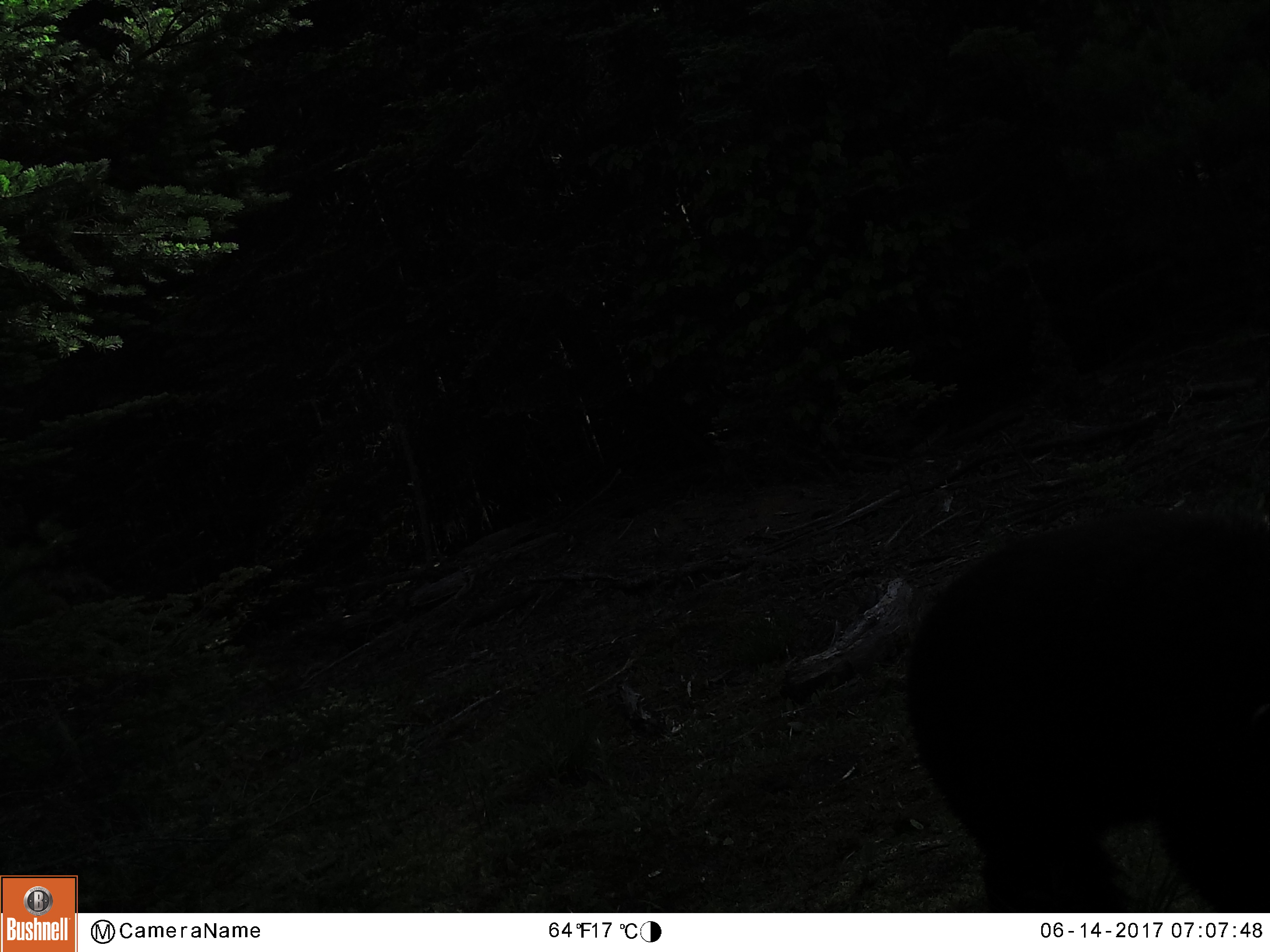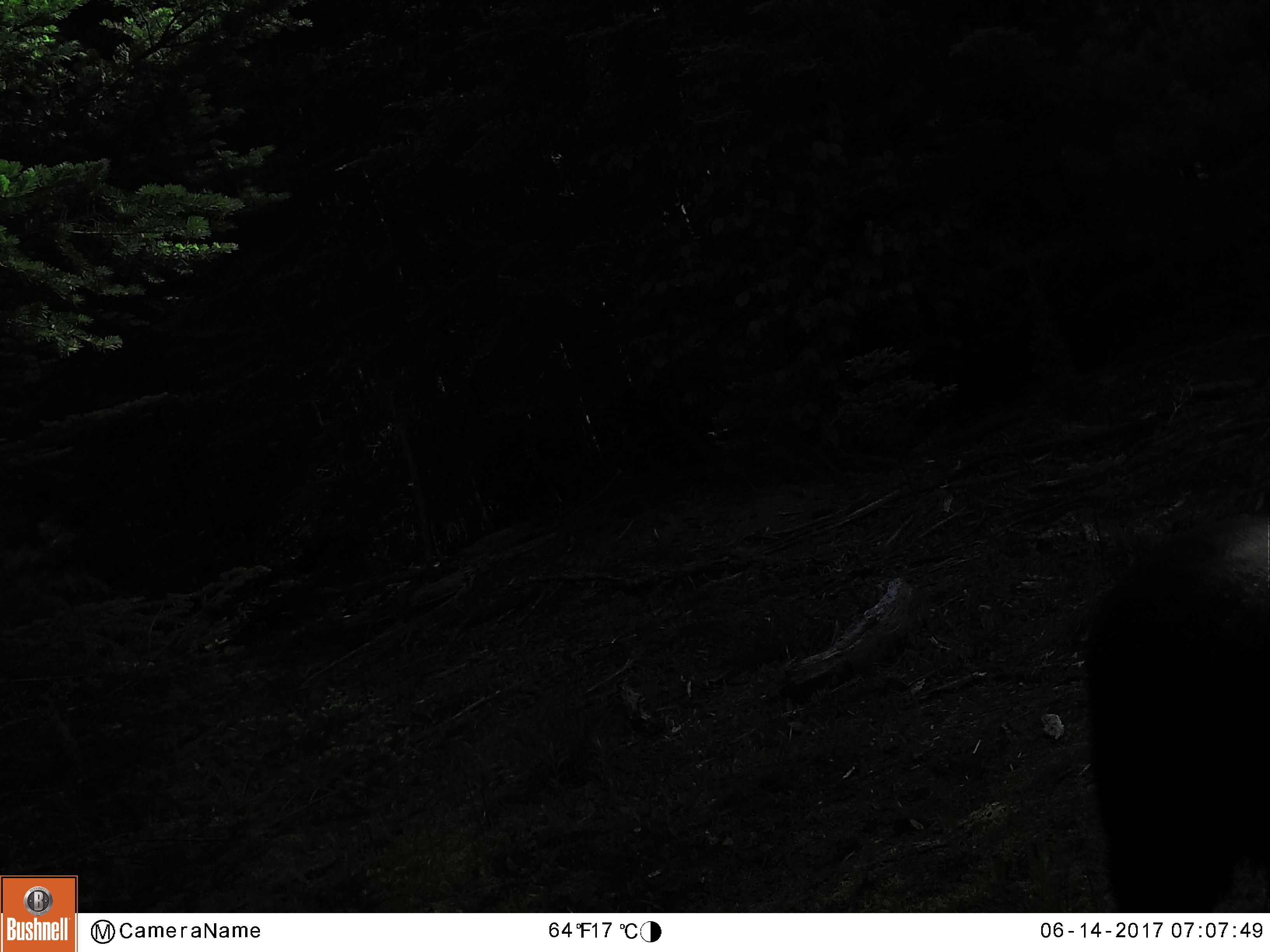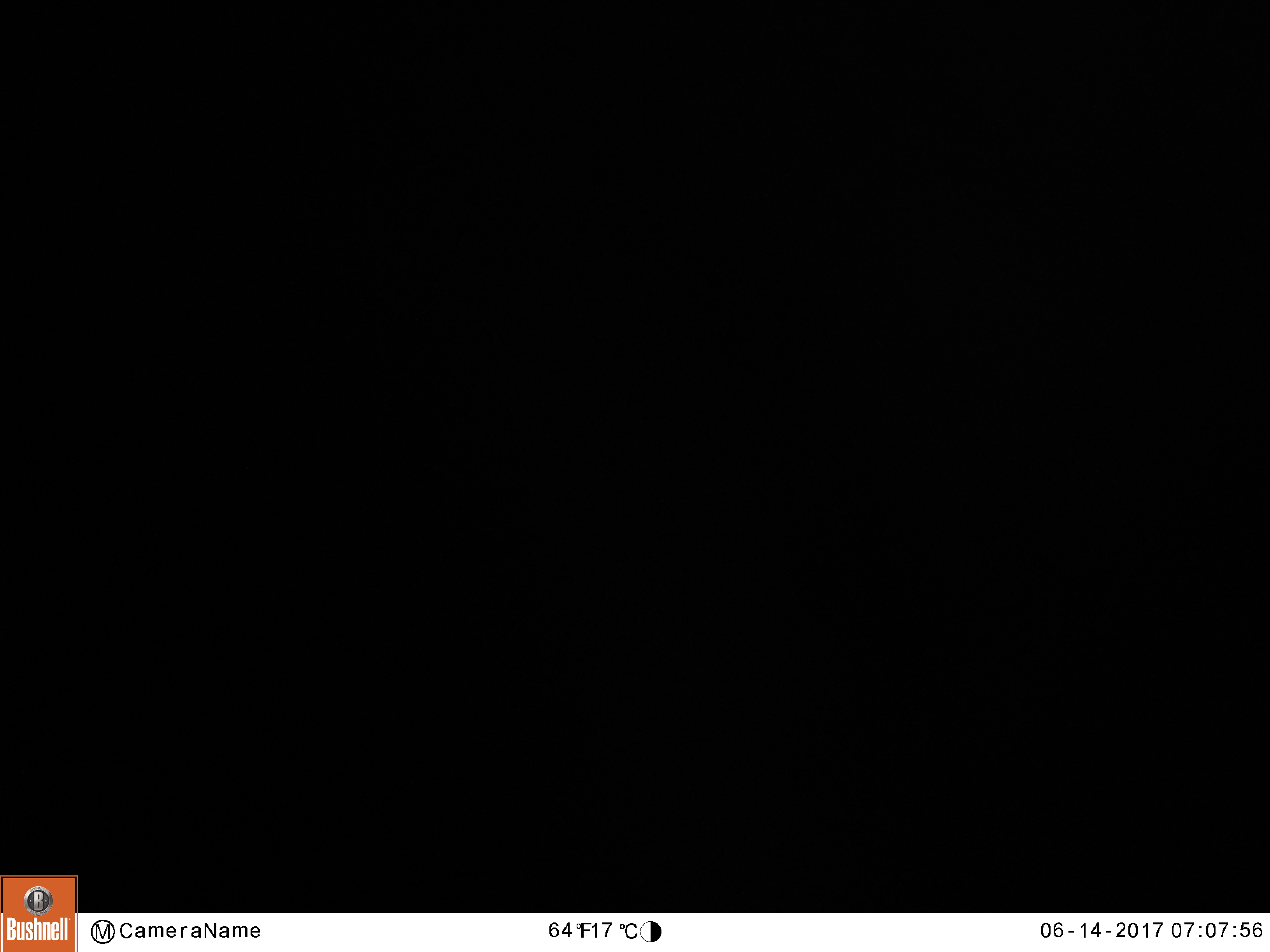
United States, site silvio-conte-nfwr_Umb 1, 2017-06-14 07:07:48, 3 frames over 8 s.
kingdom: Animalia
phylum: Chordata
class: Mammalia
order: Carnivora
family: Ursidae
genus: Ursus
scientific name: Ursus americanus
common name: black bear